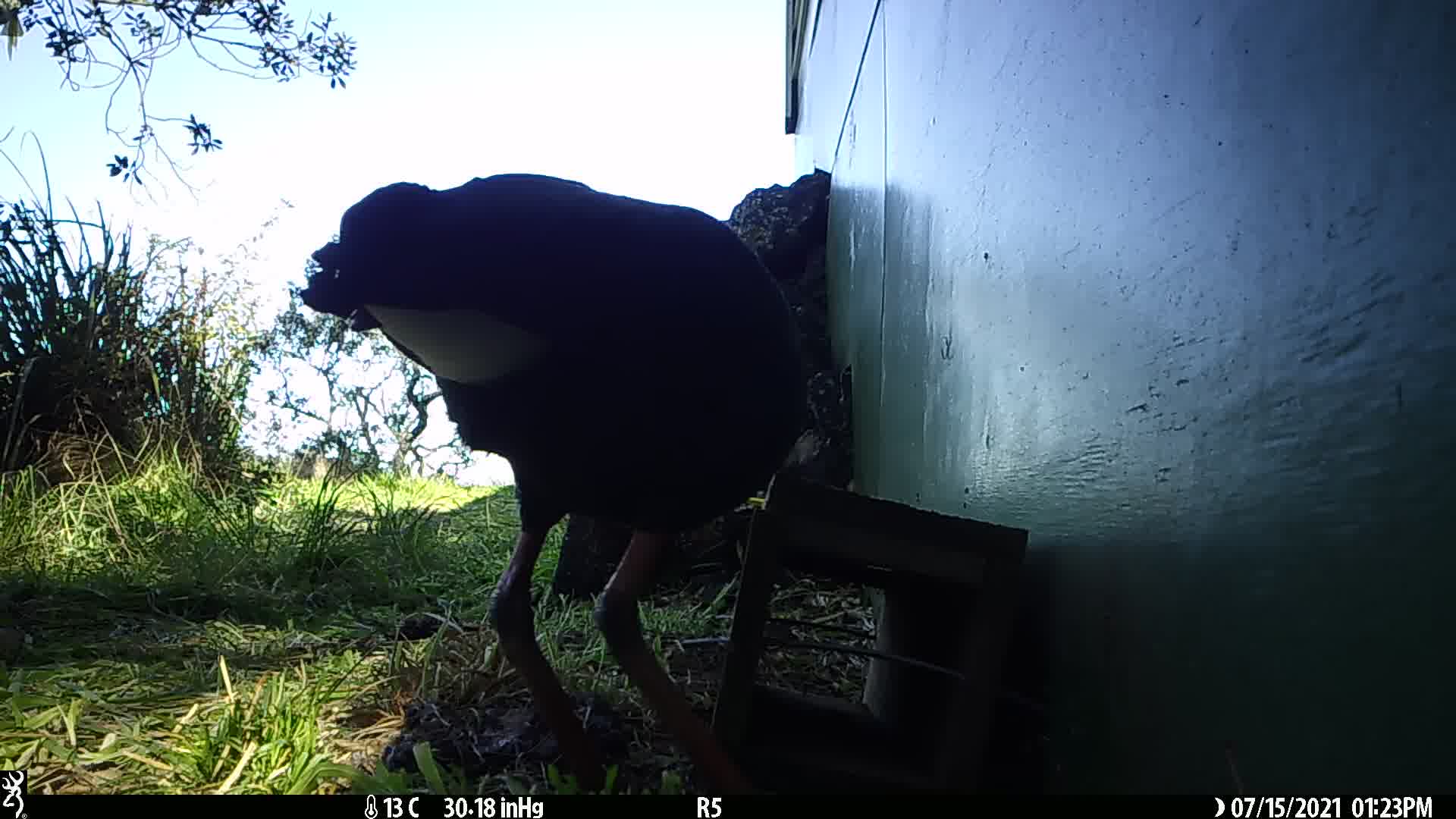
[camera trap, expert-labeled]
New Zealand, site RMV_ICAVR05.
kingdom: Animalia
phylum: Chordata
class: Aves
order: Gruiformes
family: Rallidae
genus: Porphyrio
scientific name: Porphyrio melanotus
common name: australasian swamphen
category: pukeko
Pukeko (australasian swamphen) (Porphyrio melanotus).